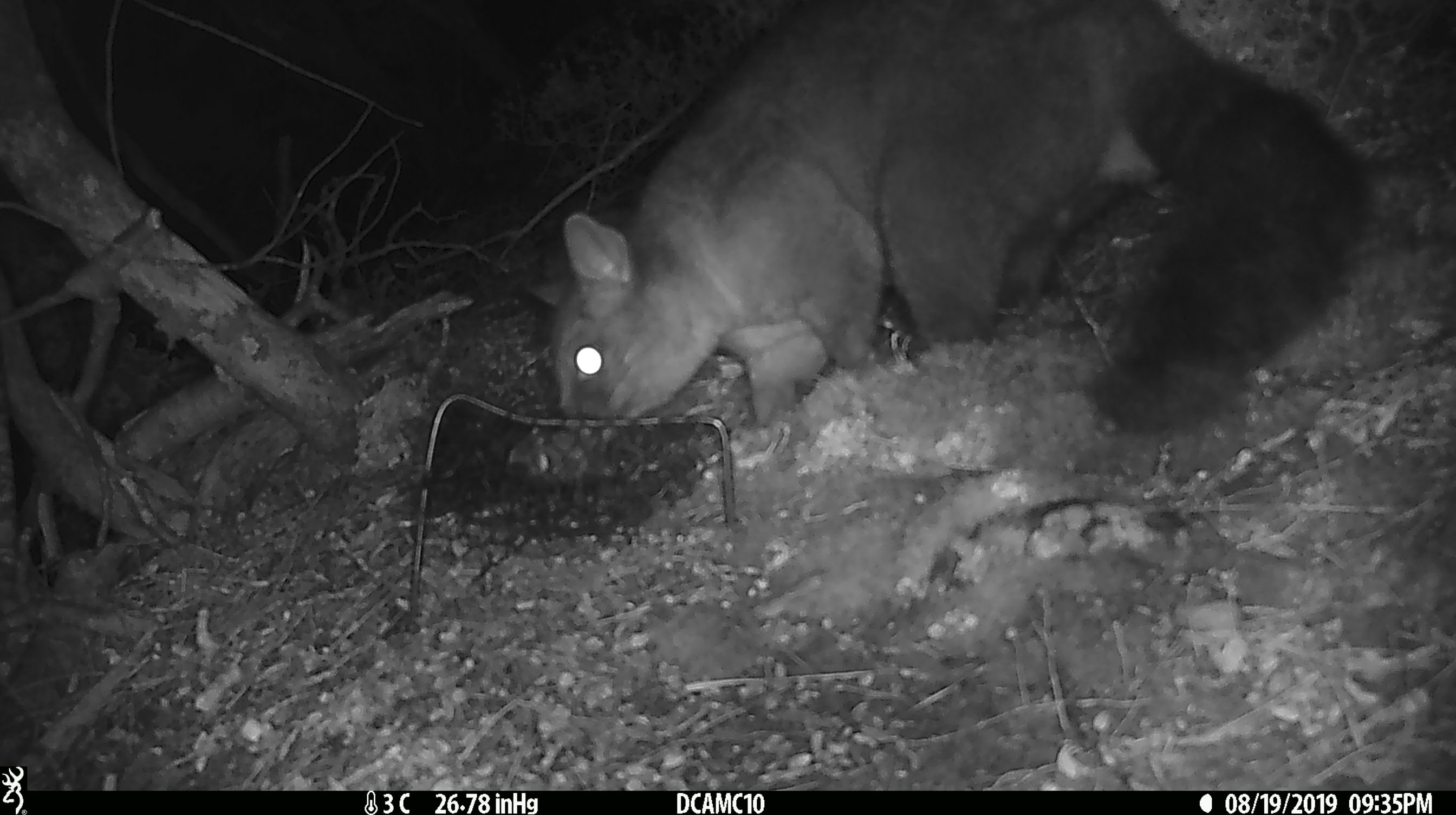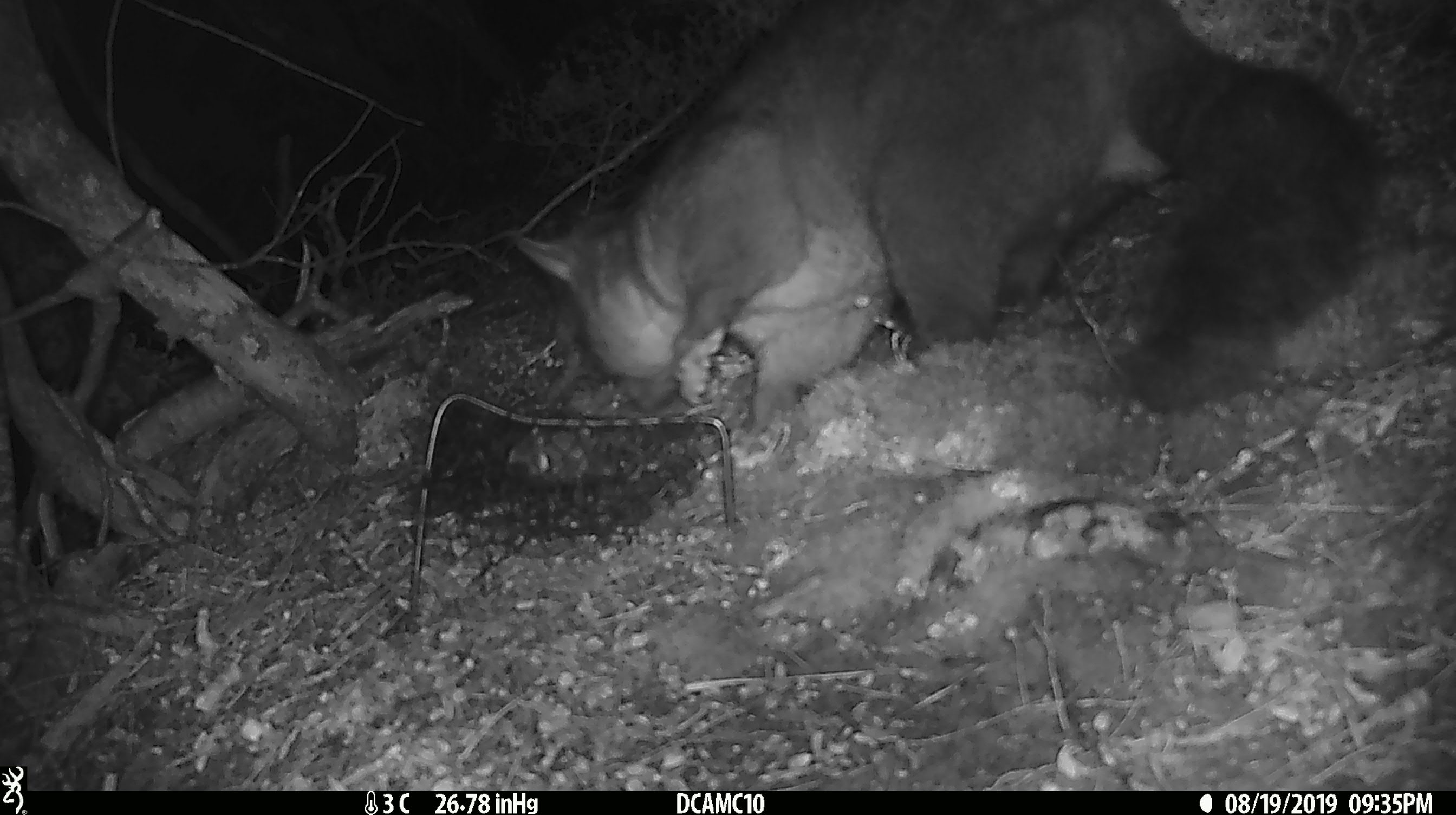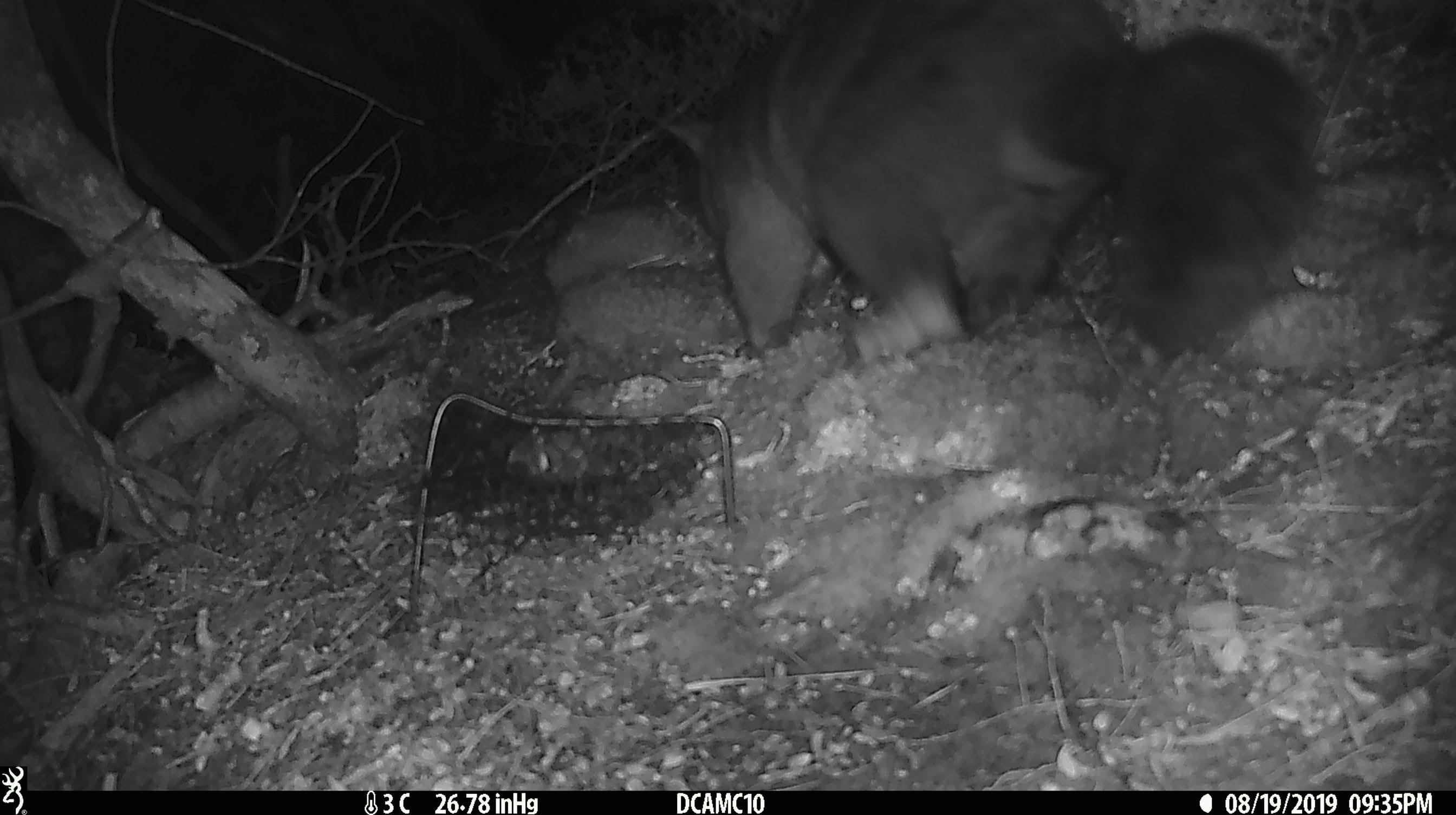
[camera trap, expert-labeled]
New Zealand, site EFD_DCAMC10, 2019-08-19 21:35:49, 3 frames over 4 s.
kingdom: Animalia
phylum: Chordata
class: Mammalia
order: Diprotodontia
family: Phalangeridae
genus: Trichosurus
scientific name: Trichosurus vulpecula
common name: common brushtail possum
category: possum